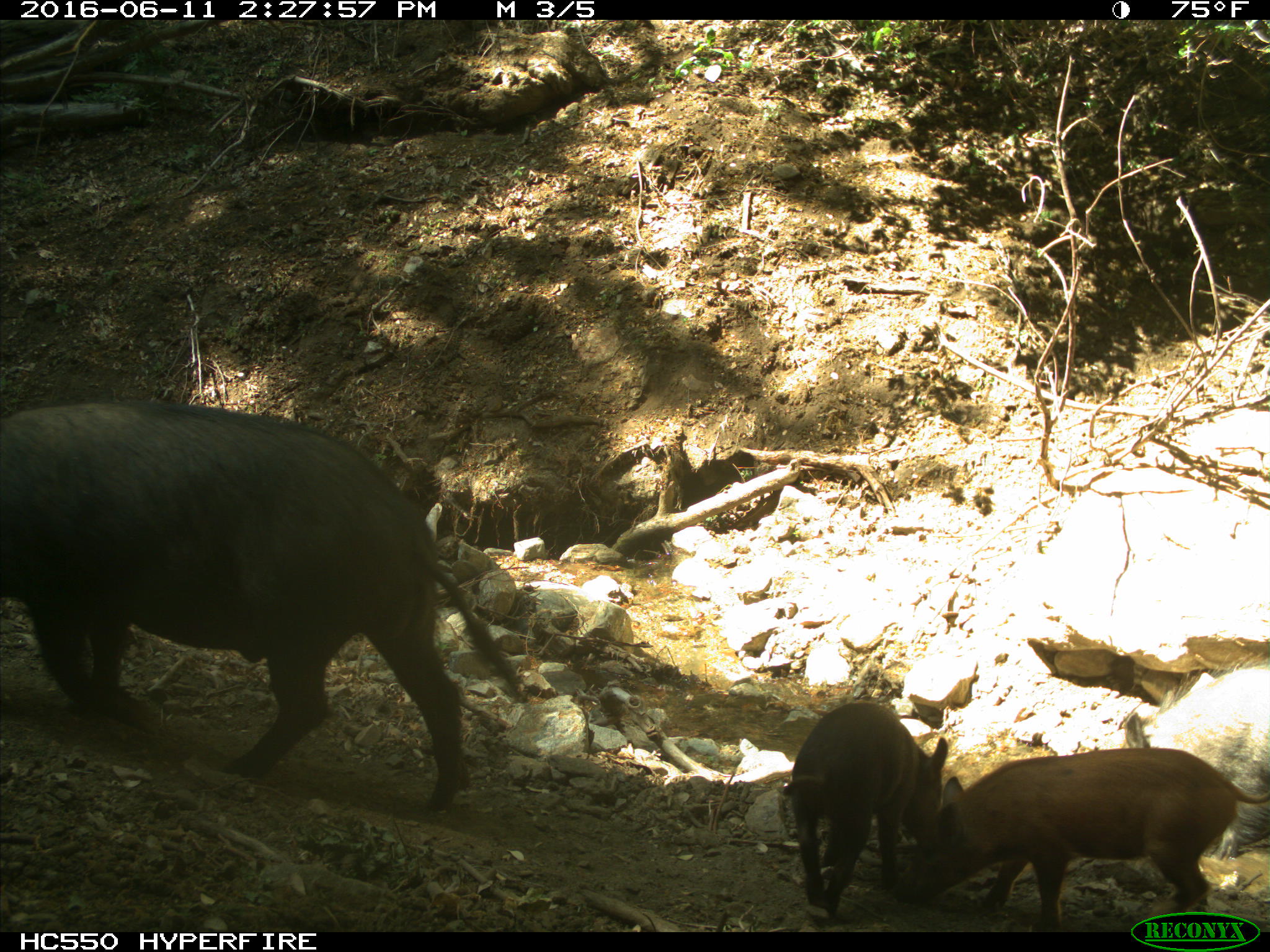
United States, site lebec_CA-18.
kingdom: Animalia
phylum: Chordata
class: Mammalia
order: Artiodactyla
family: Suidae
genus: Sus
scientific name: Sus scrofa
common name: wild boar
Sus scrofa (wild boar).